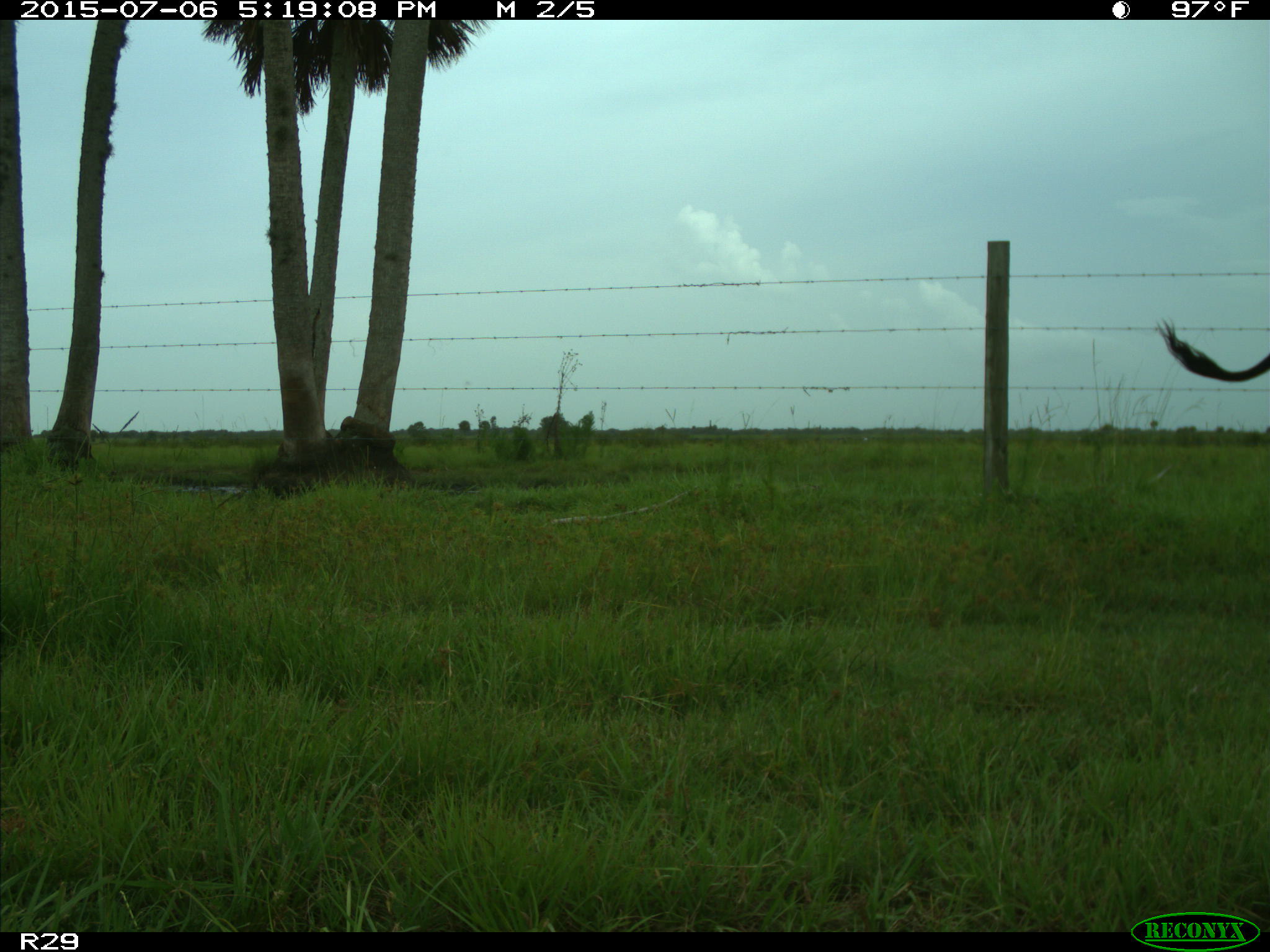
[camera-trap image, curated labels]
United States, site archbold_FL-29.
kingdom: Animalia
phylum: Chordata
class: Mammalia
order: Artiodactyla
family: Bovidae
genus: Bos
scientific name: Bos taurus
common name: domestic cow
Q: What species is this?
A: Bos taurus (domestic cow).